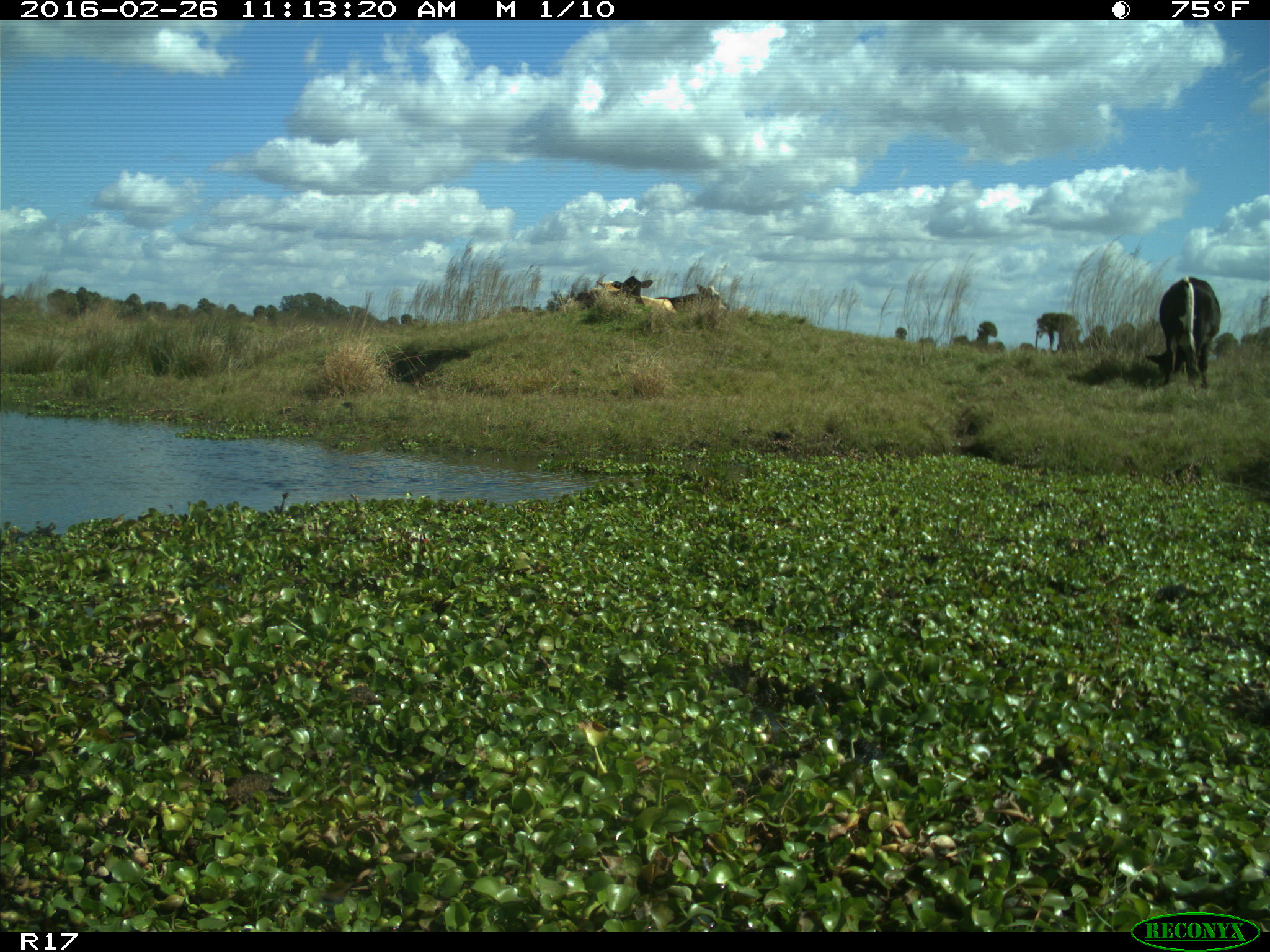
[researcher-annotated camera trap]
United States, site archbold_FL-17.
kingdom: Animalia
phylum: Chordata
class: Mammalia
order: Artiodactyla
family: Bovidae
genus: Bos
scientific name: Bos taurus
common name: domestic cow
Bos taurus (domestic cow).